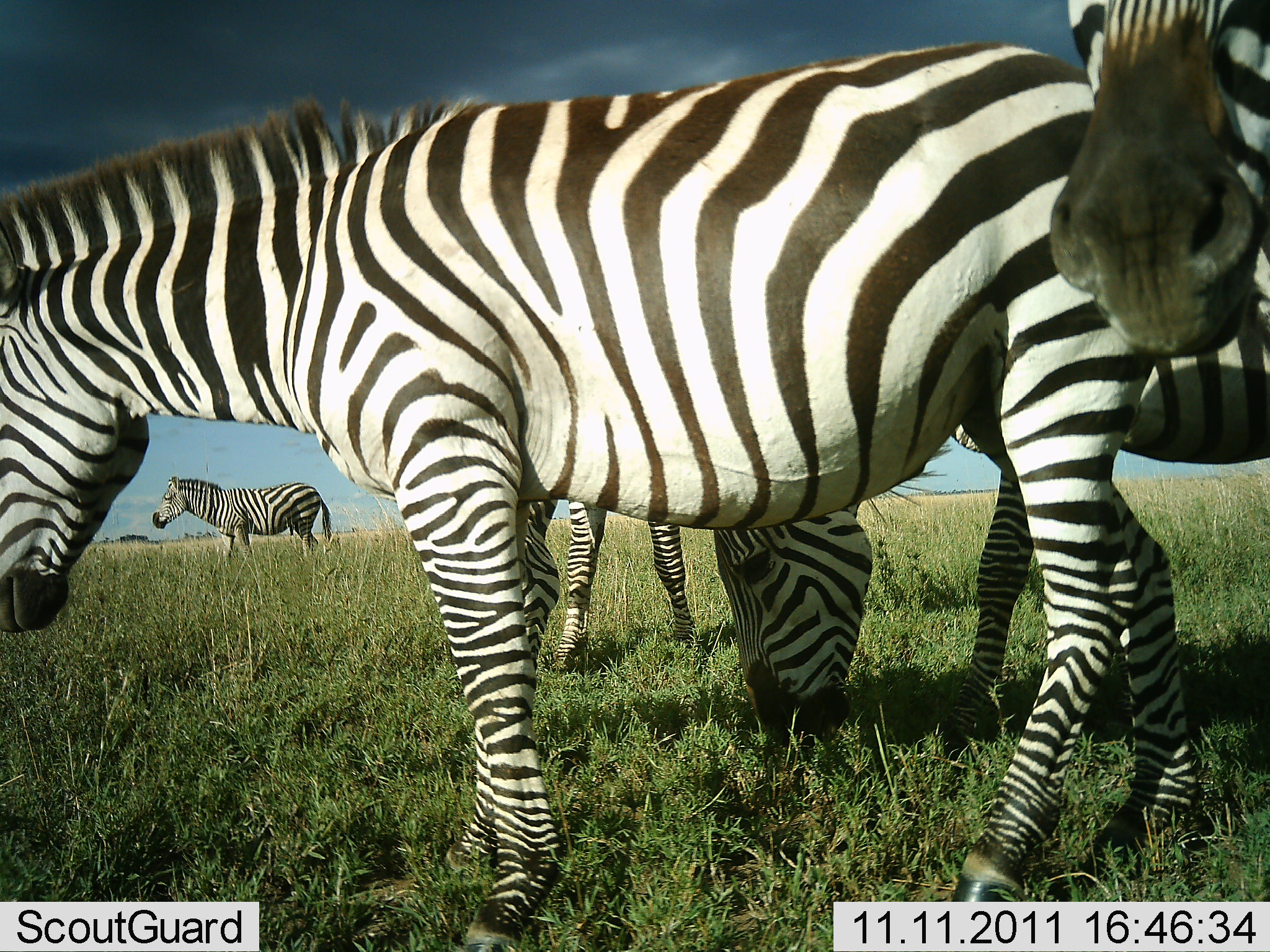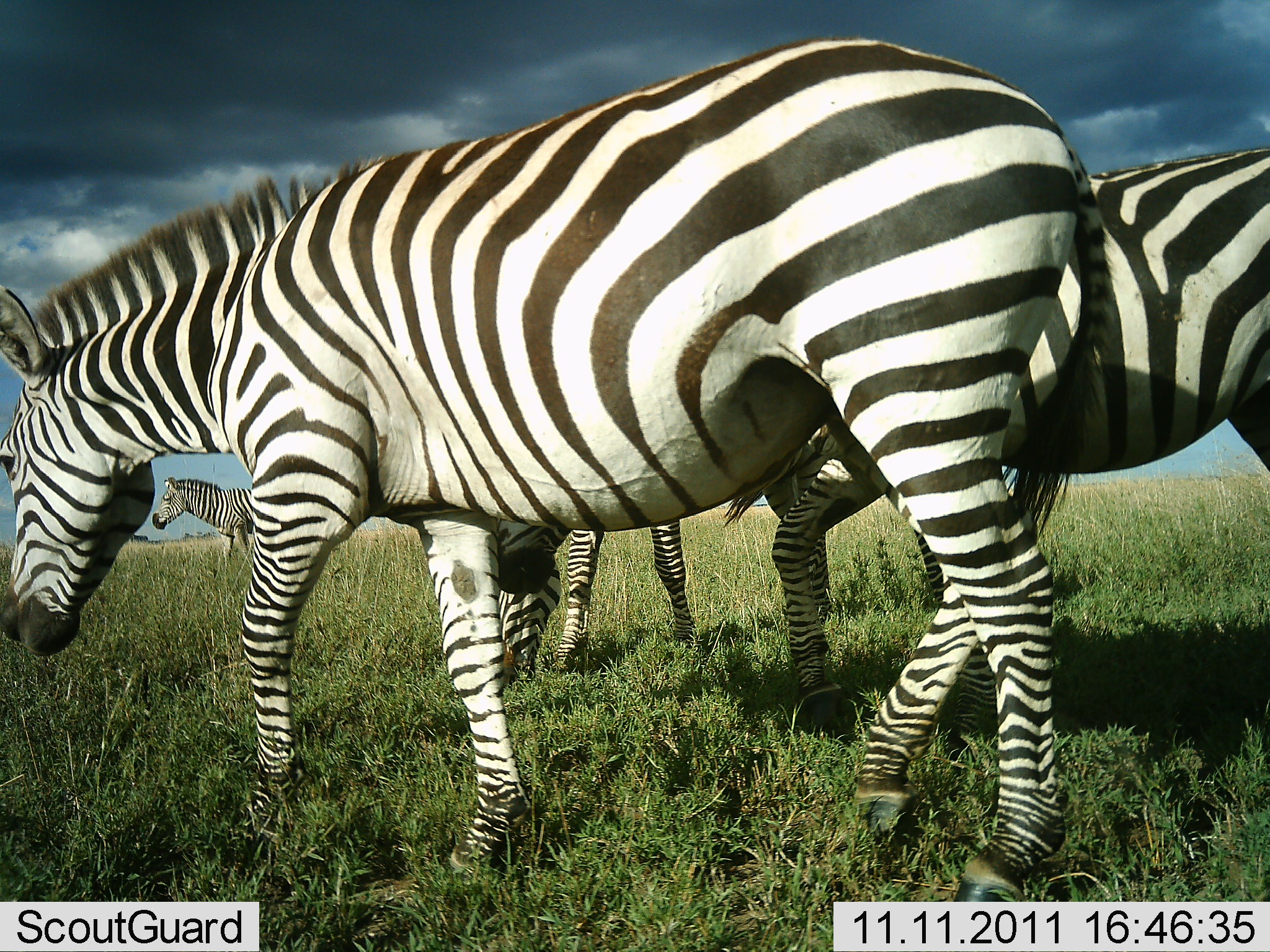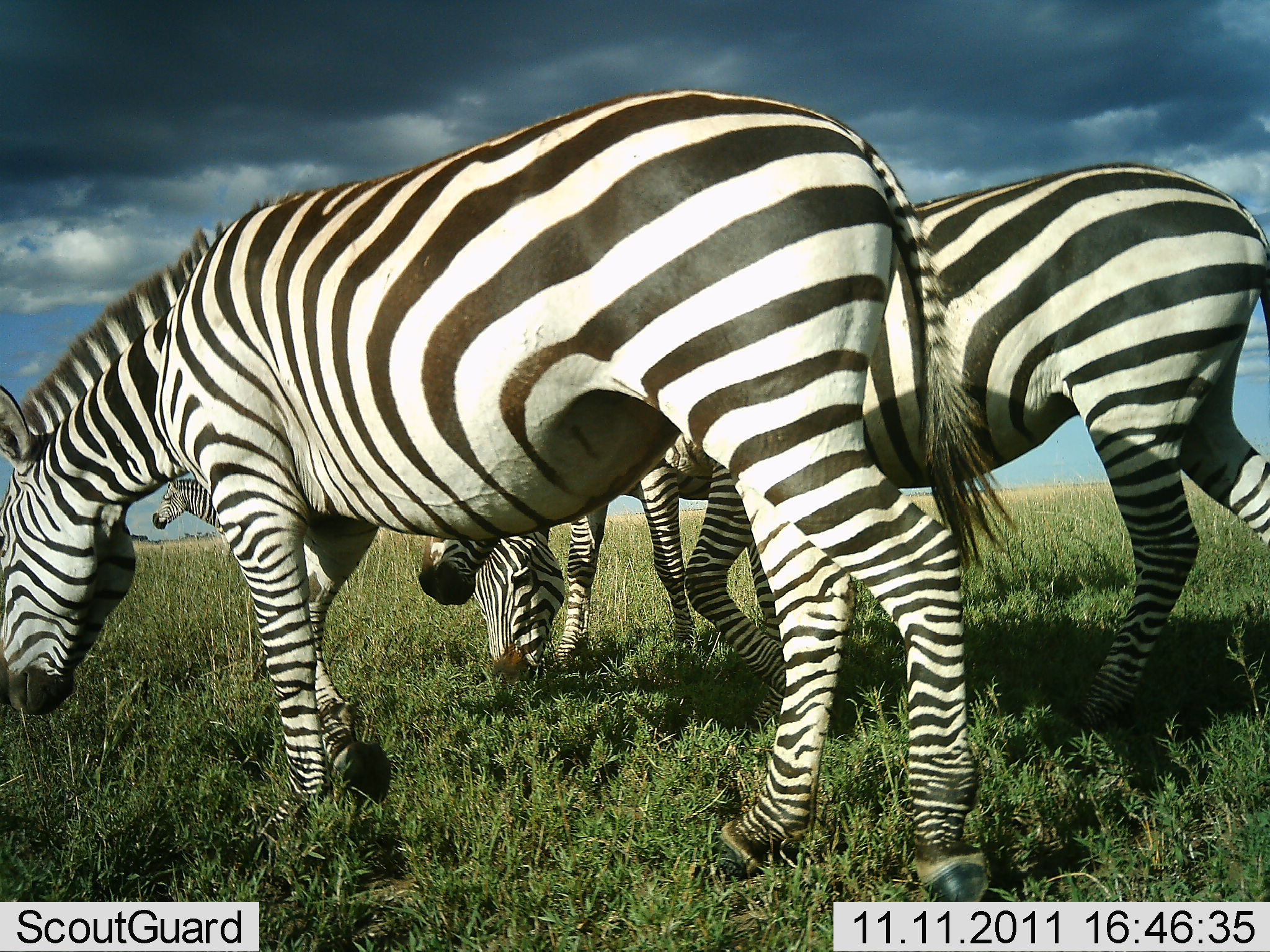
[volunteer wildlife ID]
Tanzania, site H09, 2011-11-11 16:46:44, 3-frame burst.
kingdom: Animalia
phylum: Chordata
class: Mammalia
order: Perissodactyla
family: Equidae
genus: Equus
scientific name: Equus quagga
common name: plains zebra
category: zebra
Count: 5.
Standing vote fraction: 64%.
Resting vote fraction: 0%.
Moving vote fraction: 55%.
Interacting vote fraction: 0%.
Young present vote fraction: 0%.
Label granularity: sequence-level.